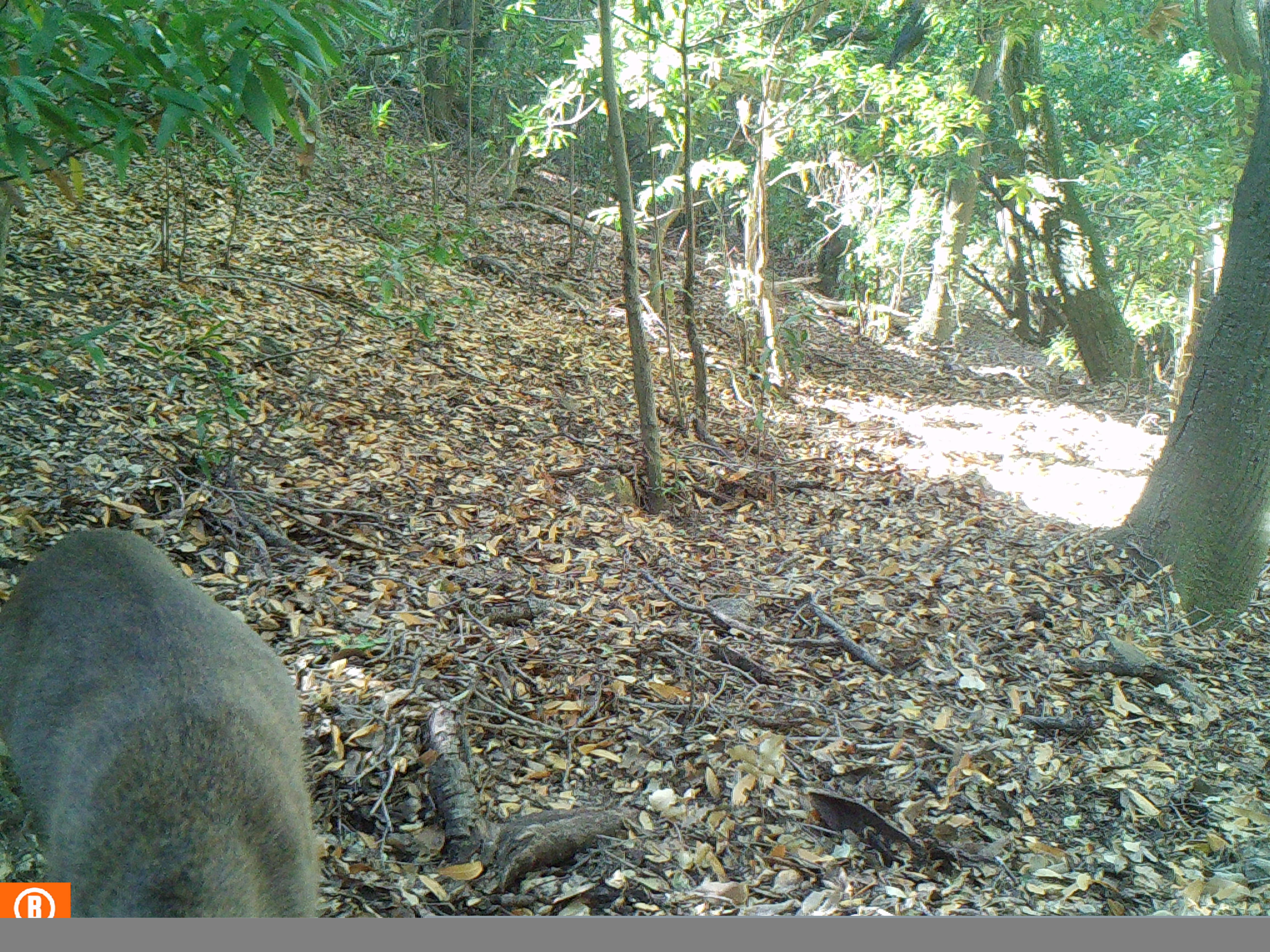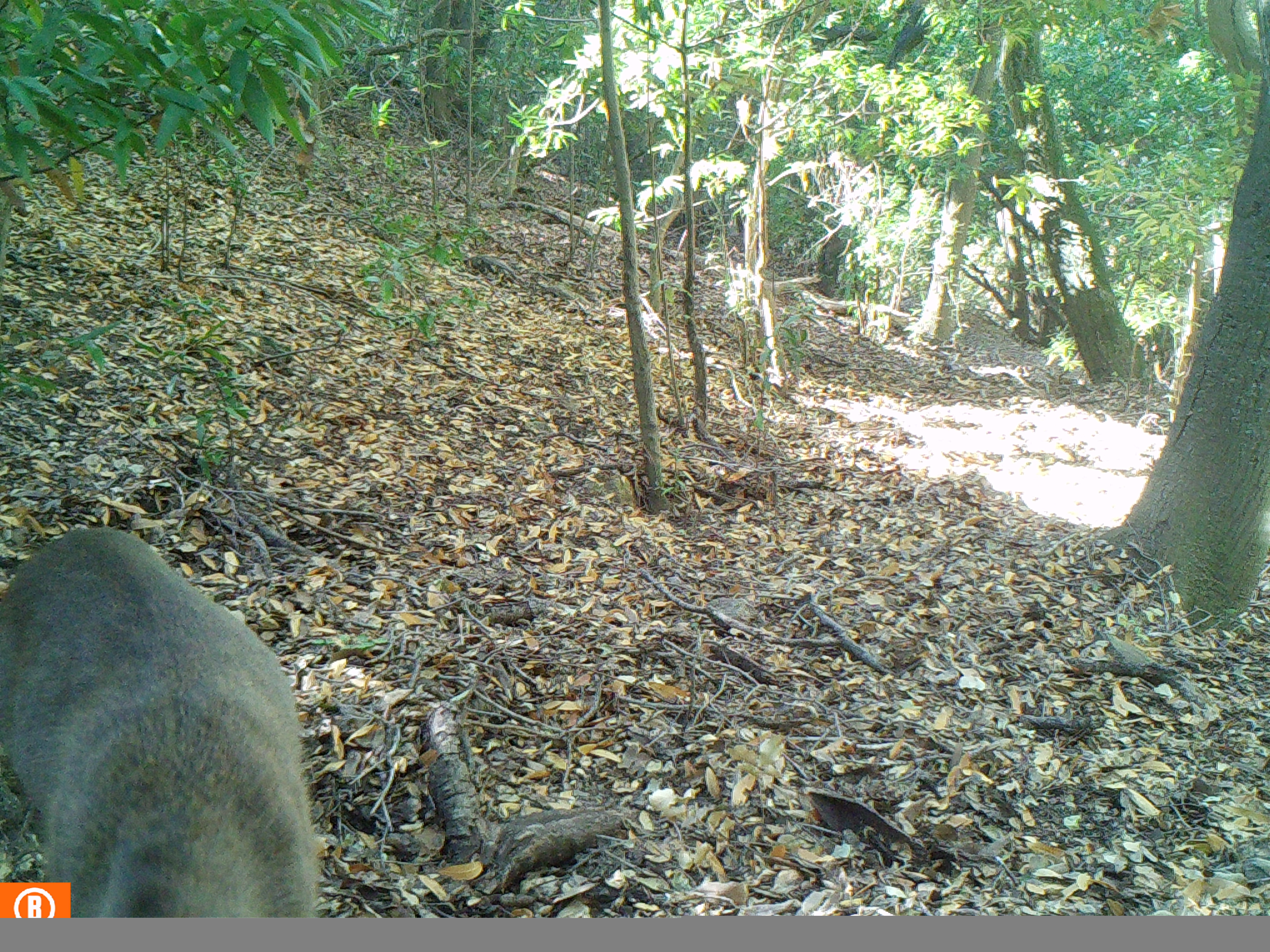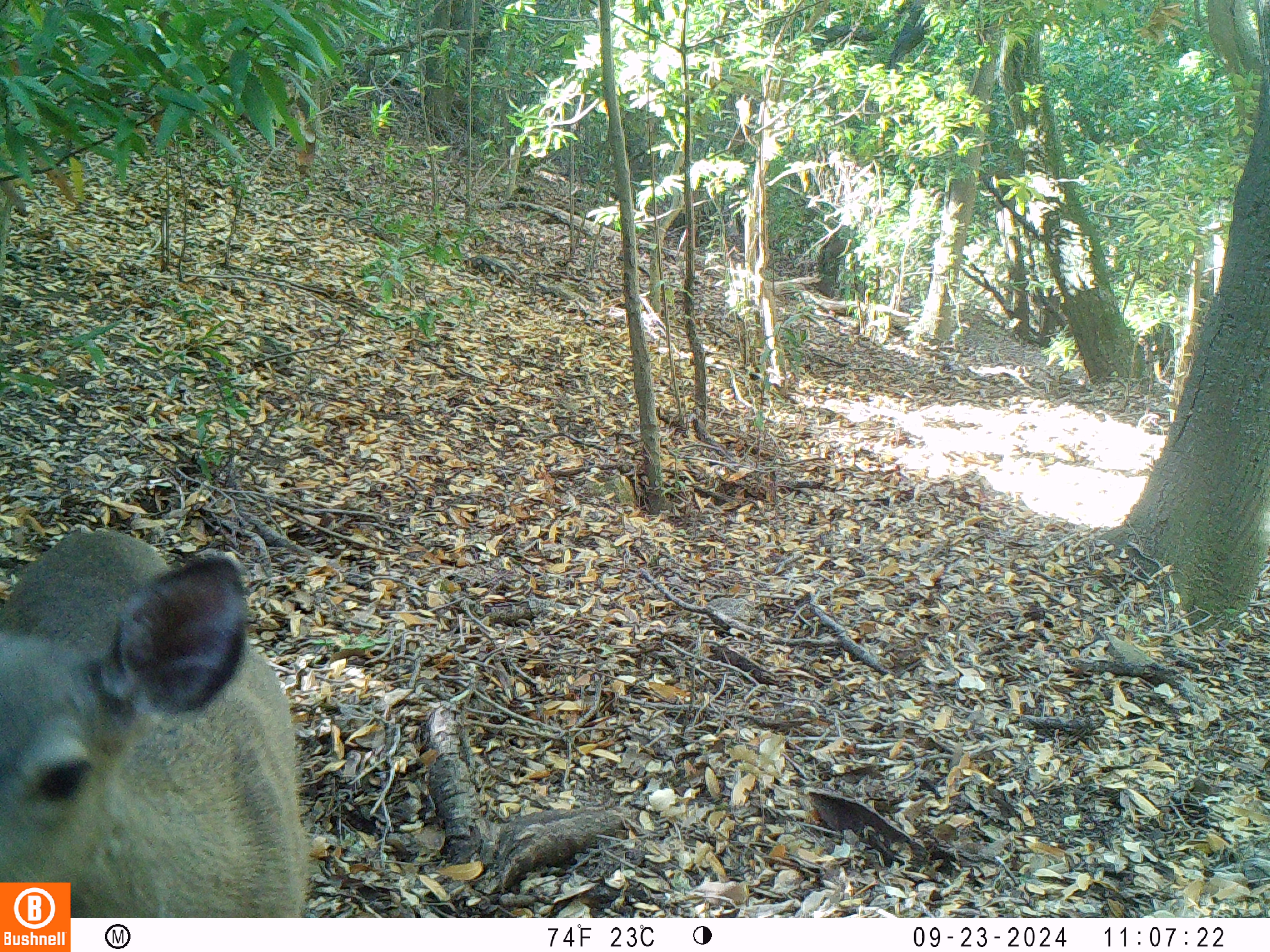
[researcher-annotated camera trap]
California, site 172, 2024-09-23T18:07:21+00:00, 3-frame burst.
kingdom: Animalia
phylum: Chordata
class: Mammalia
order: Artiodactyla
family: Cervidae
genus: Odocoileus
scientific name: Odocoileus hemionus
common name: mule deer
Mule deer (Odocoileus hemionus).